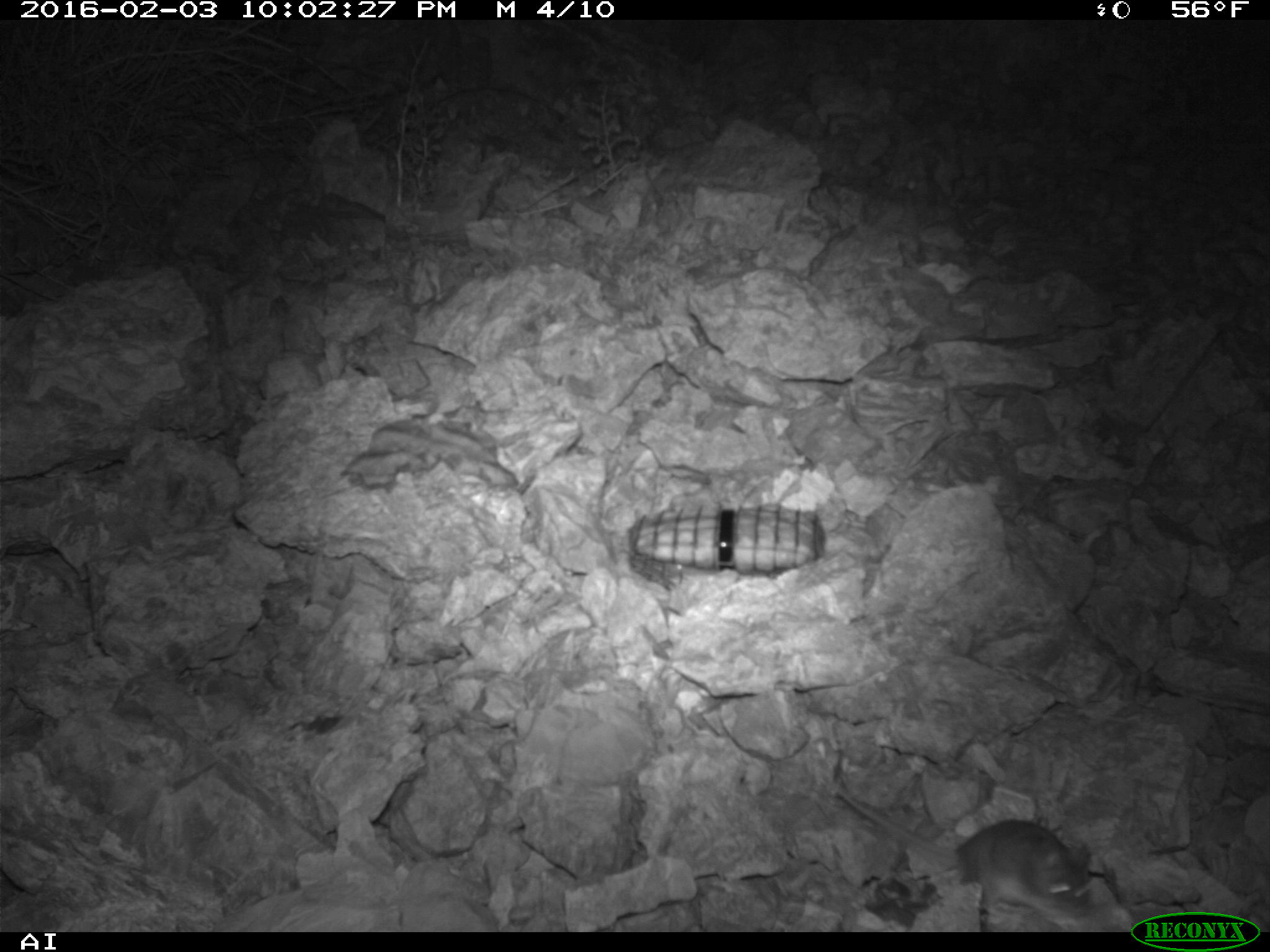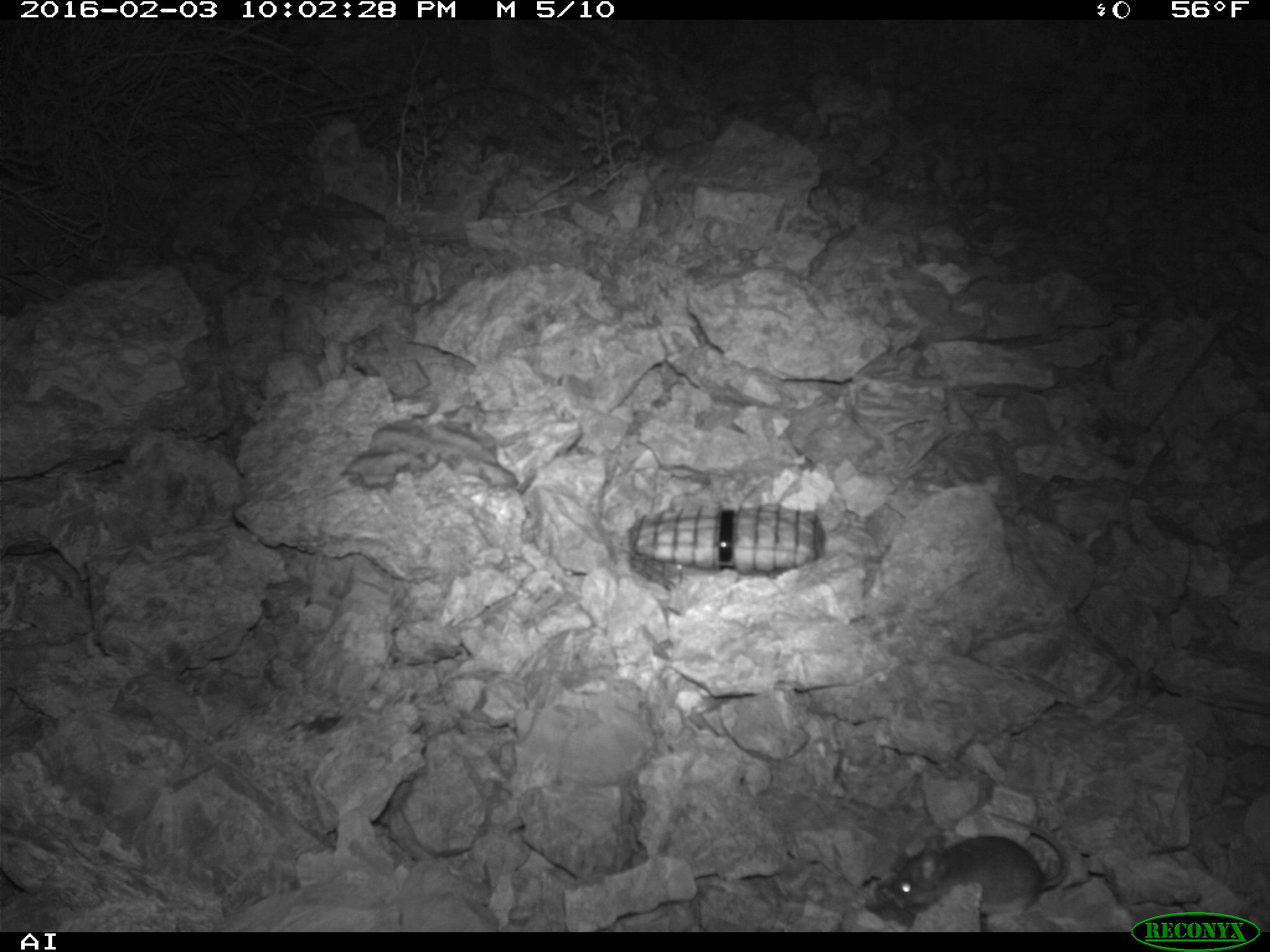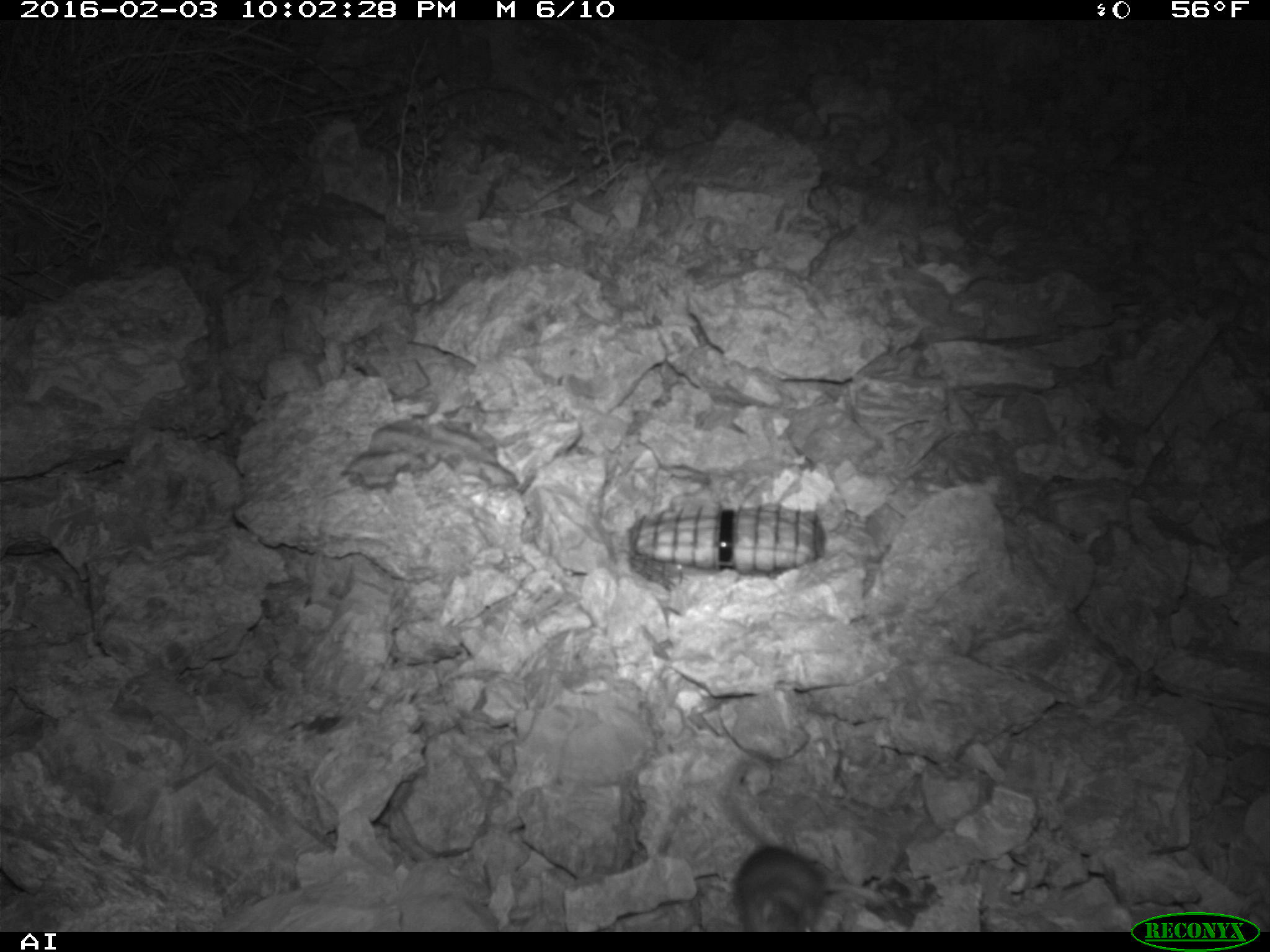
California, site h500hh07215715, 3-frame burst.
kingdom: Animalia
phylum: Chordata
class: Mammalia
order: Rodentia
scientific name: Rodentia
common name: rodent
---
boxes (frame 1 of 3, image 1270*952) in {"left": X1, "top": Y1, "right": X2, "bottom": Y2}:
rodent: {"left": 836, "top": 790, "right": 1094, "bottom": 917}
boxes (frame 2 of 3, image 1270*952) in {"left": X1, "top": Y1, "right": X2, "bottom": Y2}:
rodent: {"left": 877, "top": 808, "right": 1070, "bottom": 923}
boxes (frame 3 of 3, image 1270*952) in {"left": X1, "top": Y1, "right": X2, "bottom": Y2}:
rodent: {"left": 727, "top": 749, "right": 886, "bottom": 932}